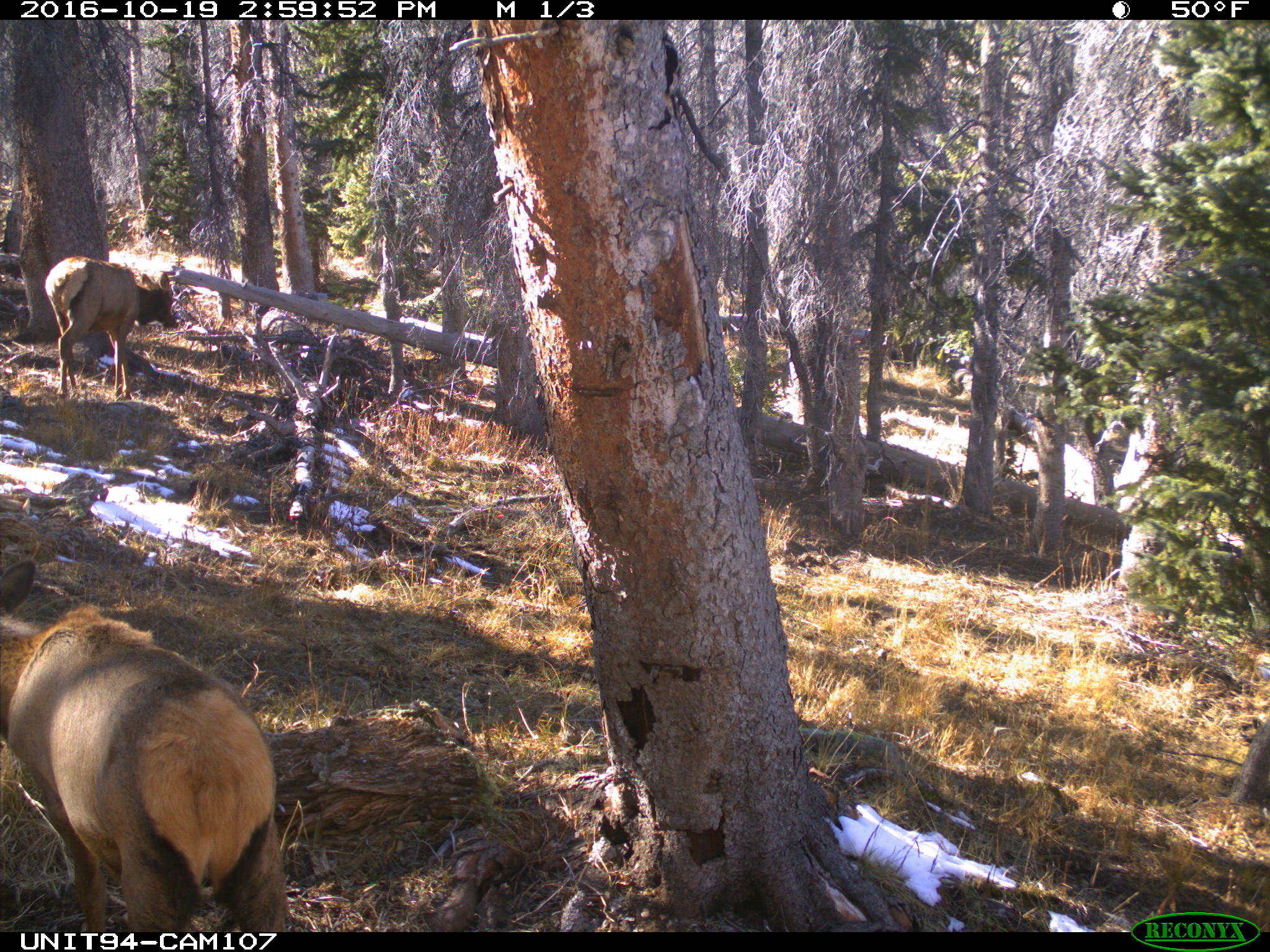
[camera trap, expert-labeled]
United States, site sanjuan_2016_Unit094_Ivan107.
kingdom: Animalia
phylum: Chordata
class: Mammalia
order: Artiodactyla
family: Cervidae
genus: Cervus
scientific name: Cervus elaphus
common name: red deer